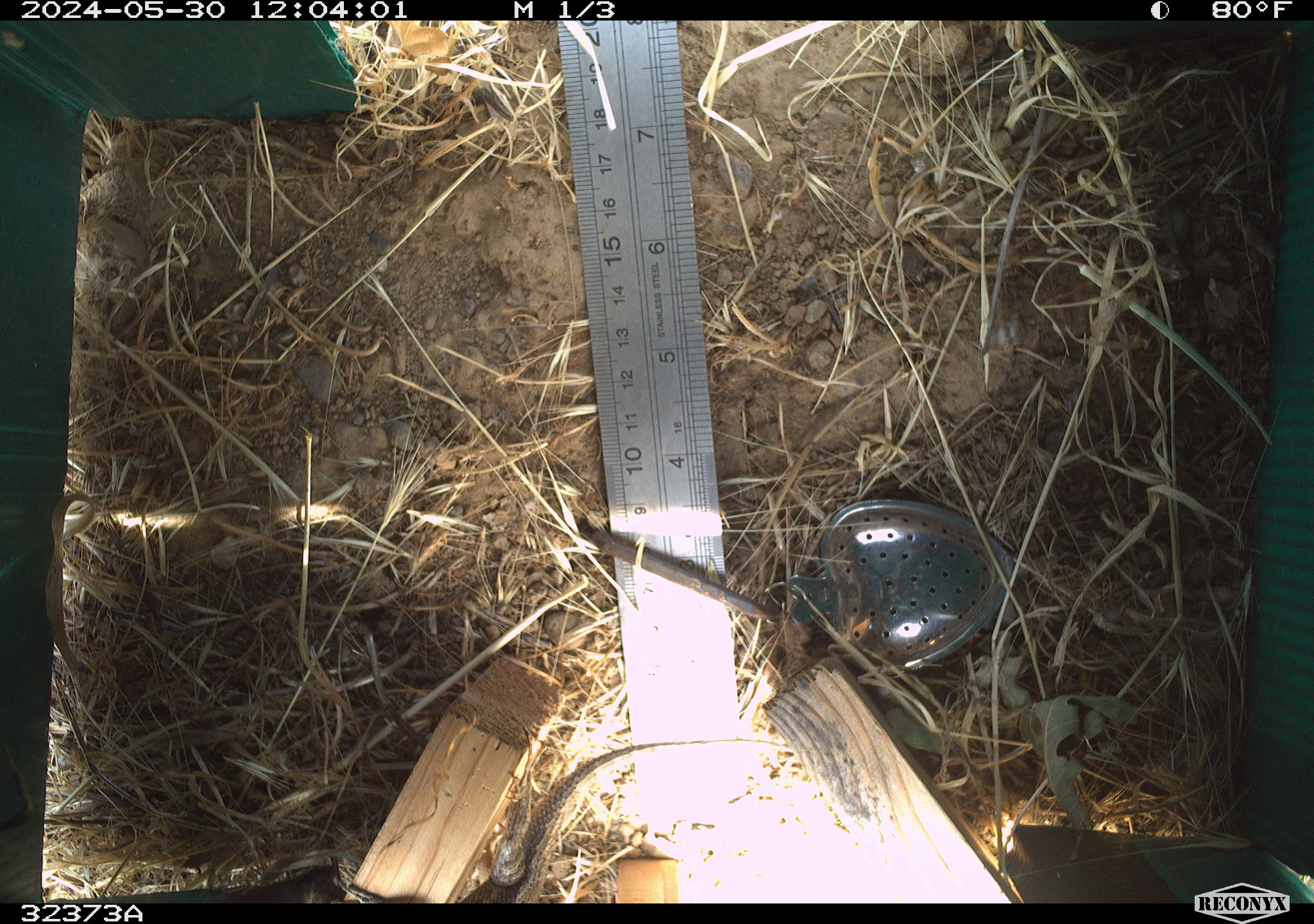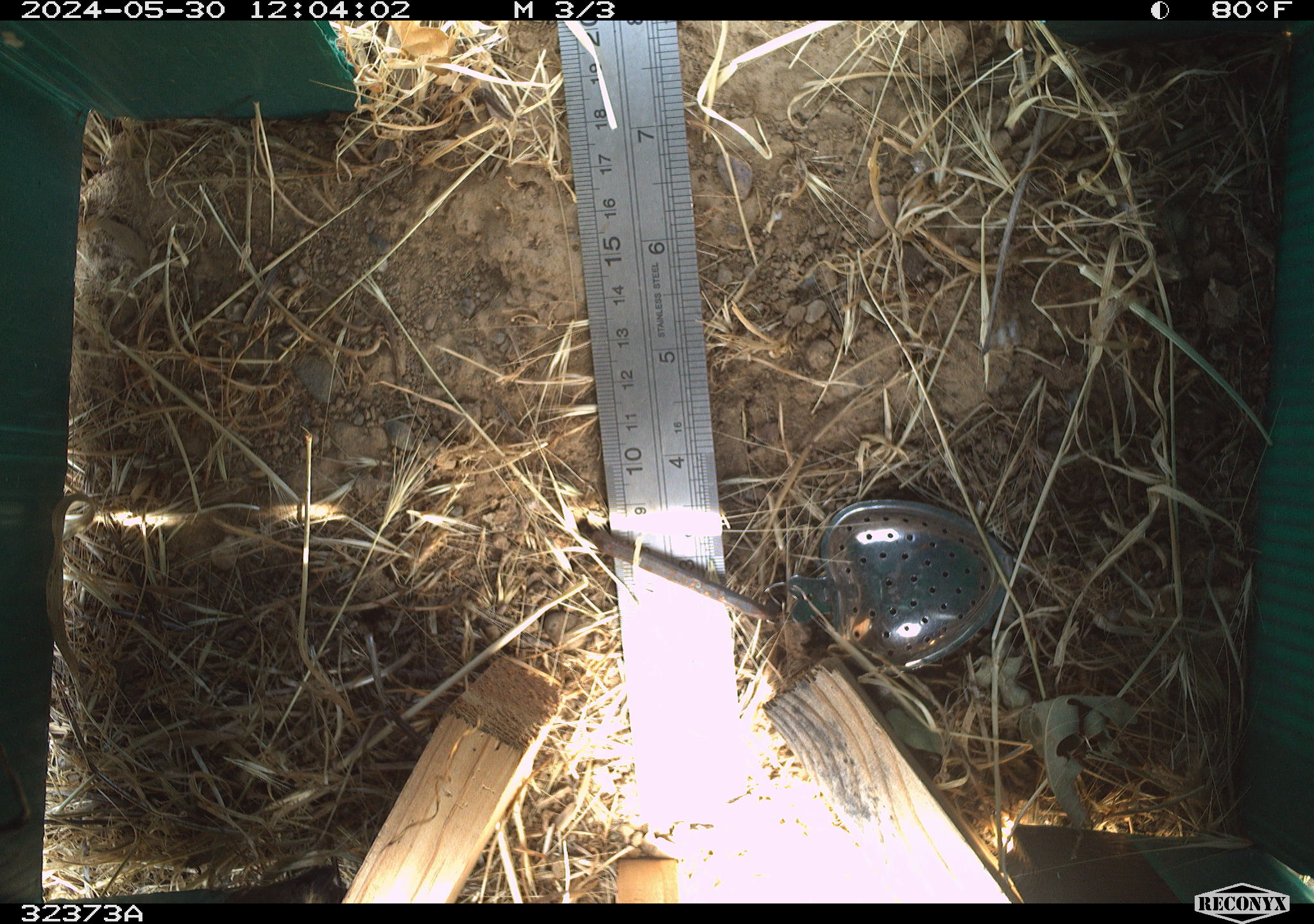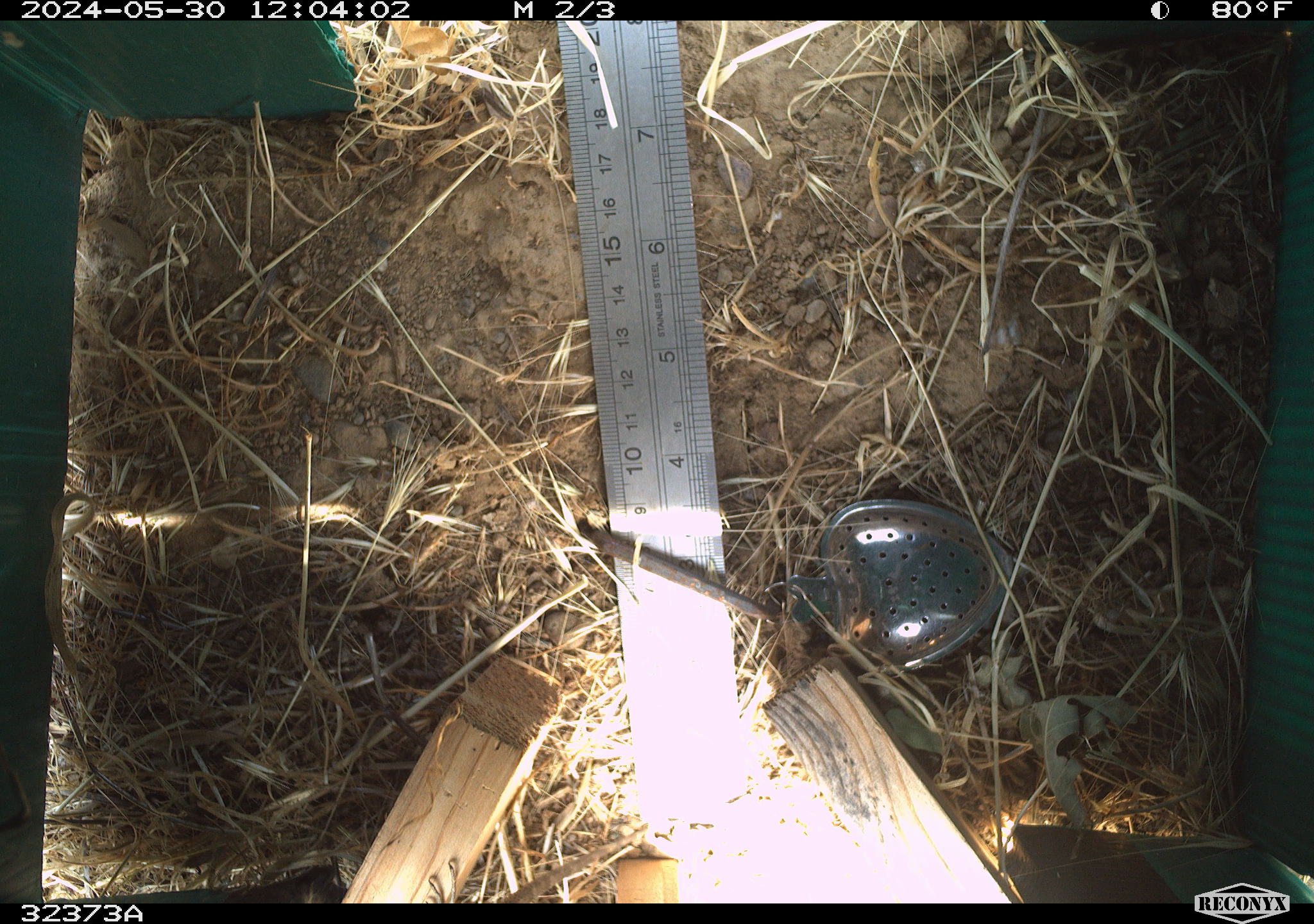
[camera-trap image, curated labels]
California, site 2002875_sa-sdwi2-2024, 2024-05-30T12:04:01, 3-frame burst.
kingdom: Animalia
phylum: Chordata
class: Reptilia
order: Squamata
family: Phrynosomatidae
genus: Sceloporus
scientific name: Sceloporus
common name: spiny lizards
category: sceloporus species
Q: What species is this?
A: Sceloporus species (spiny lizards) (Sceloporus).